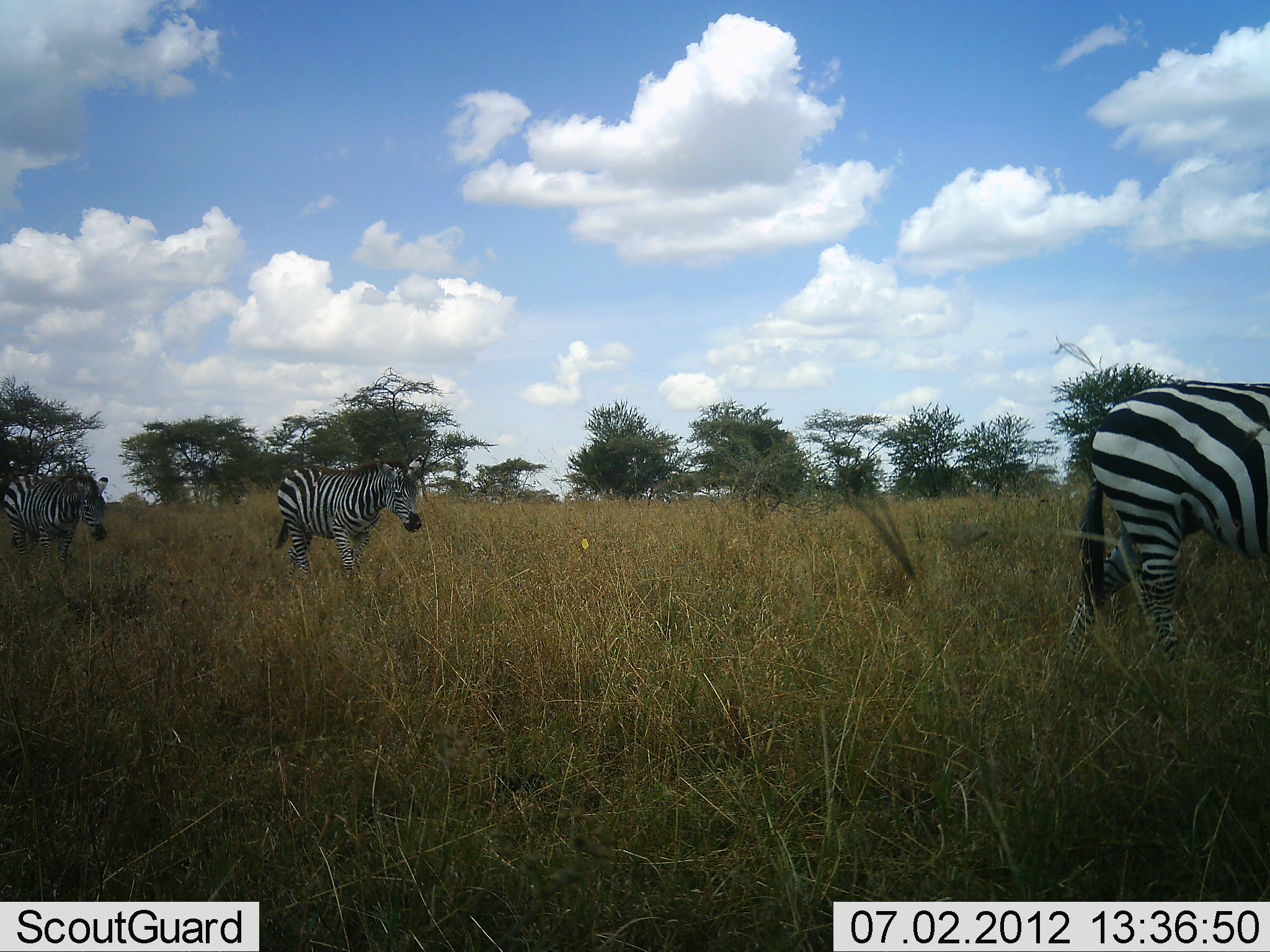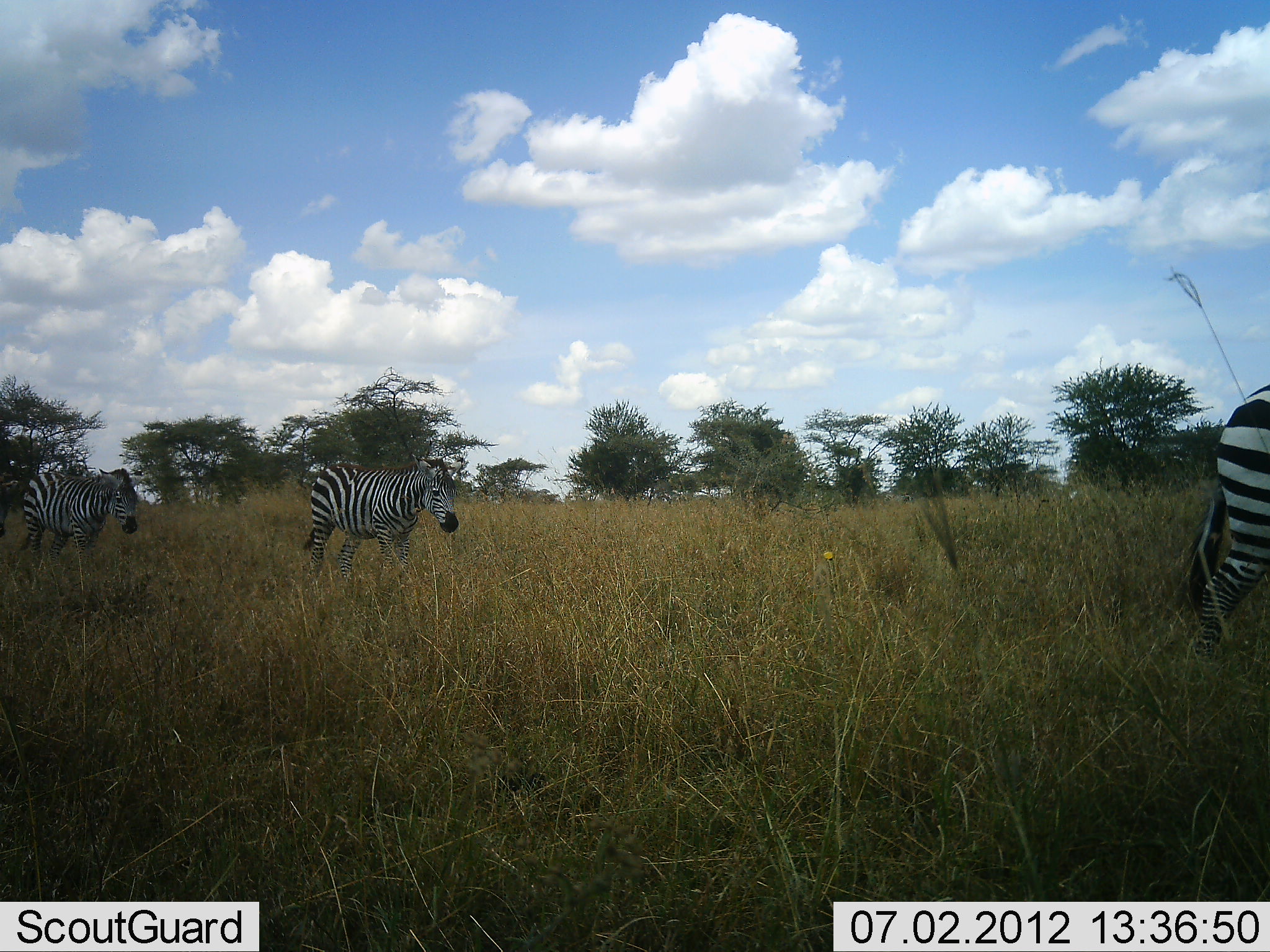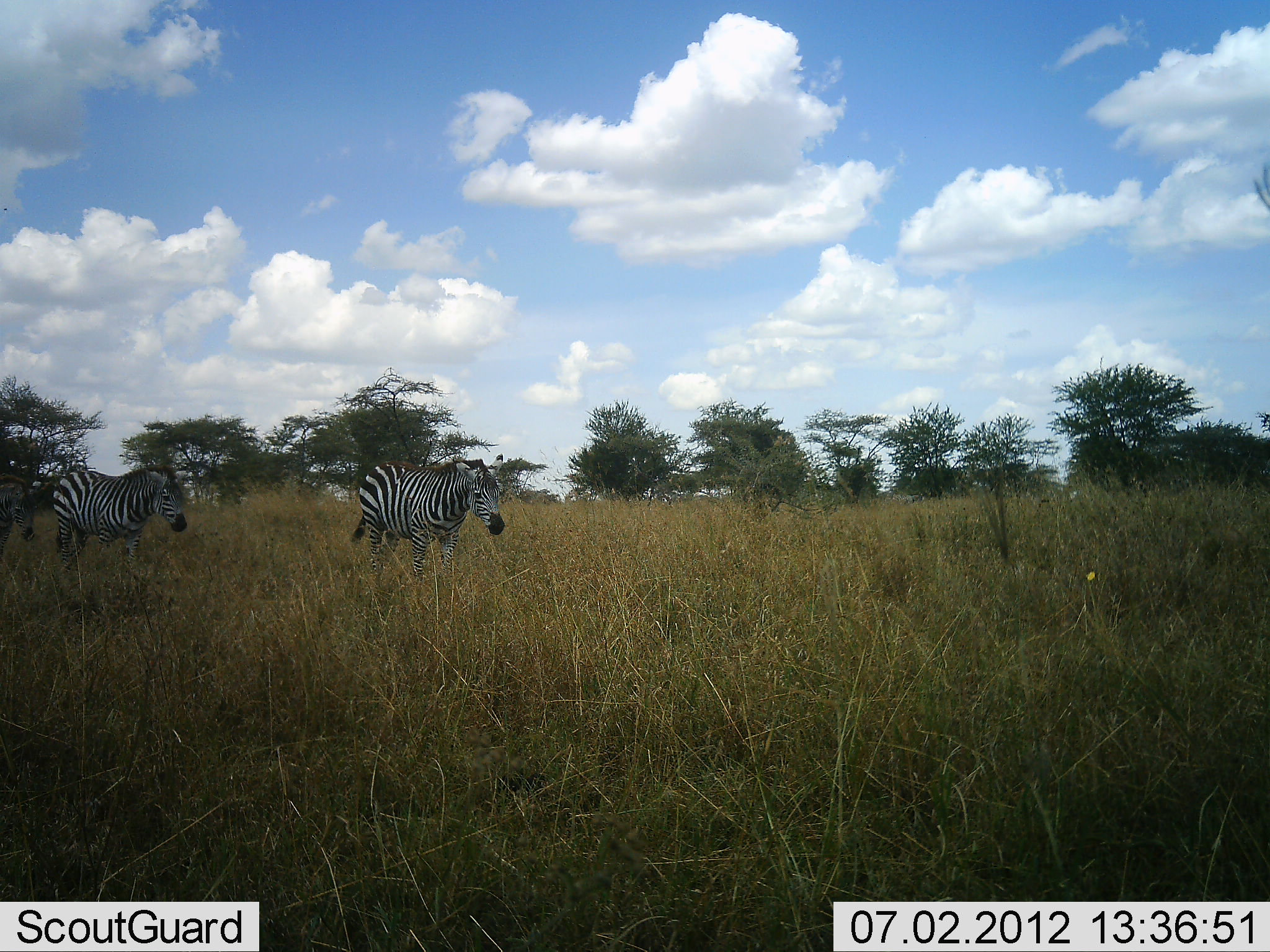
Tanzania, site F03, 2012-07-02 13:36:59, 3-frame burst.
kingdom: Animalia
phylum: Chordata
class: Mammalia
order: Perissodactyla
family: Equidae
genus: Equus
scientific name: Equus quagga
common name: plains zebra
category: zebra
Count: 3.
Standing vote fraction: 0%.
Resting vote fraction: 0%.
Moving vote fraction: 100%.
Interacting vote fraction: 0%.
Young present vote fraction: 0%.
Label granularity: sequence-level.